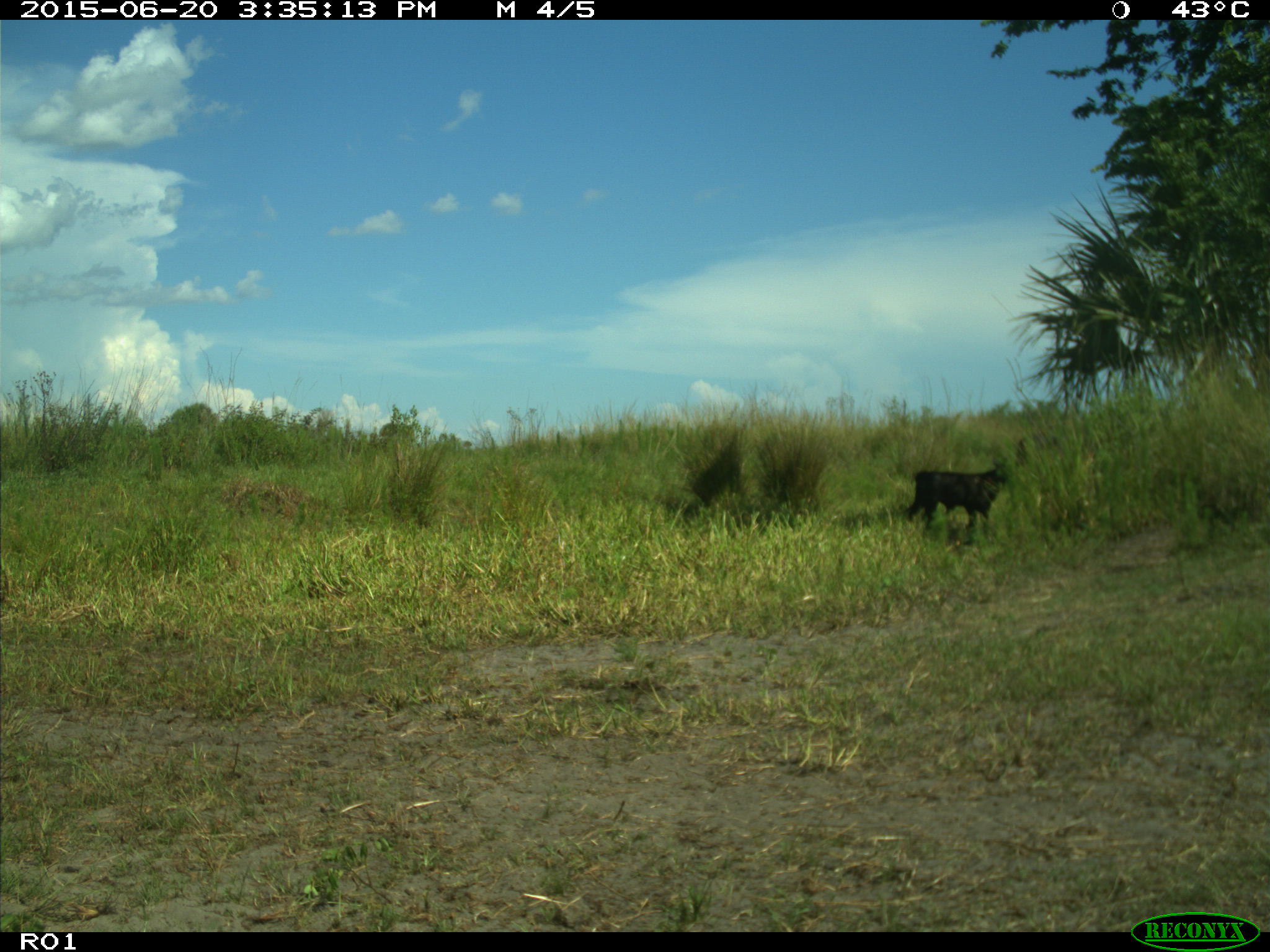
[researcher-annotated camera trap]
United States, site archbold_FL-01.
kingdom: Animalia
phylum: Chordata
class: Mammalia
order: Artiodactyla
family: Bovidae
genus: Bos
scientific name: Bos taurus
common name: domestic cow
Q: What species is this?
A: Bos taurus (domestic cow).